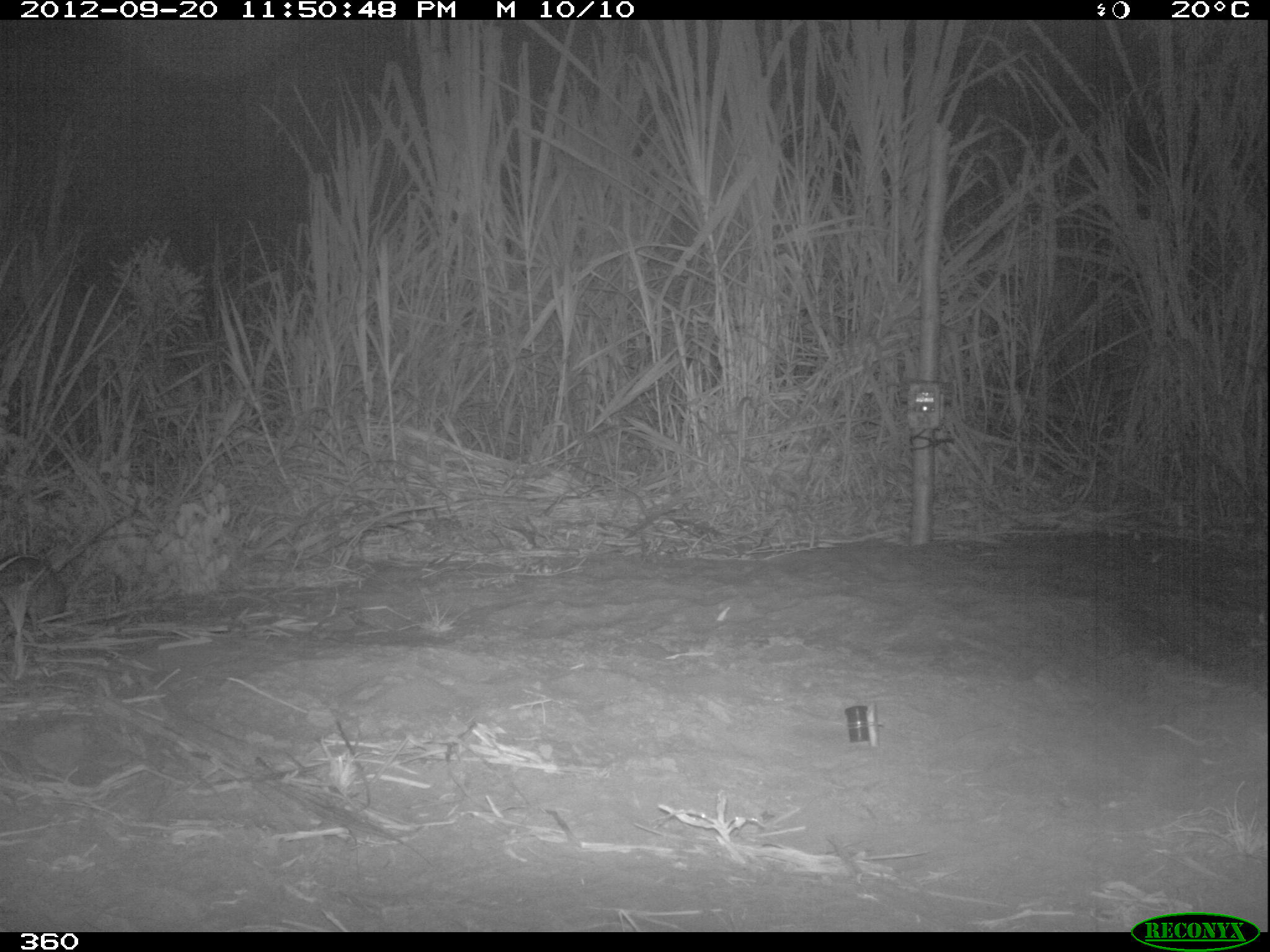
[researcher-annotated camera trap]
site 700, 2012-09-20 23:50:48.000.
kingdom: Animalia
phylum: Chordata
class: Mammalia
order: Lagomorpha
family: Leporidae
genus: Sylvilagus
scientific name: Sylvilagus brasiliensis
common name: tapeti